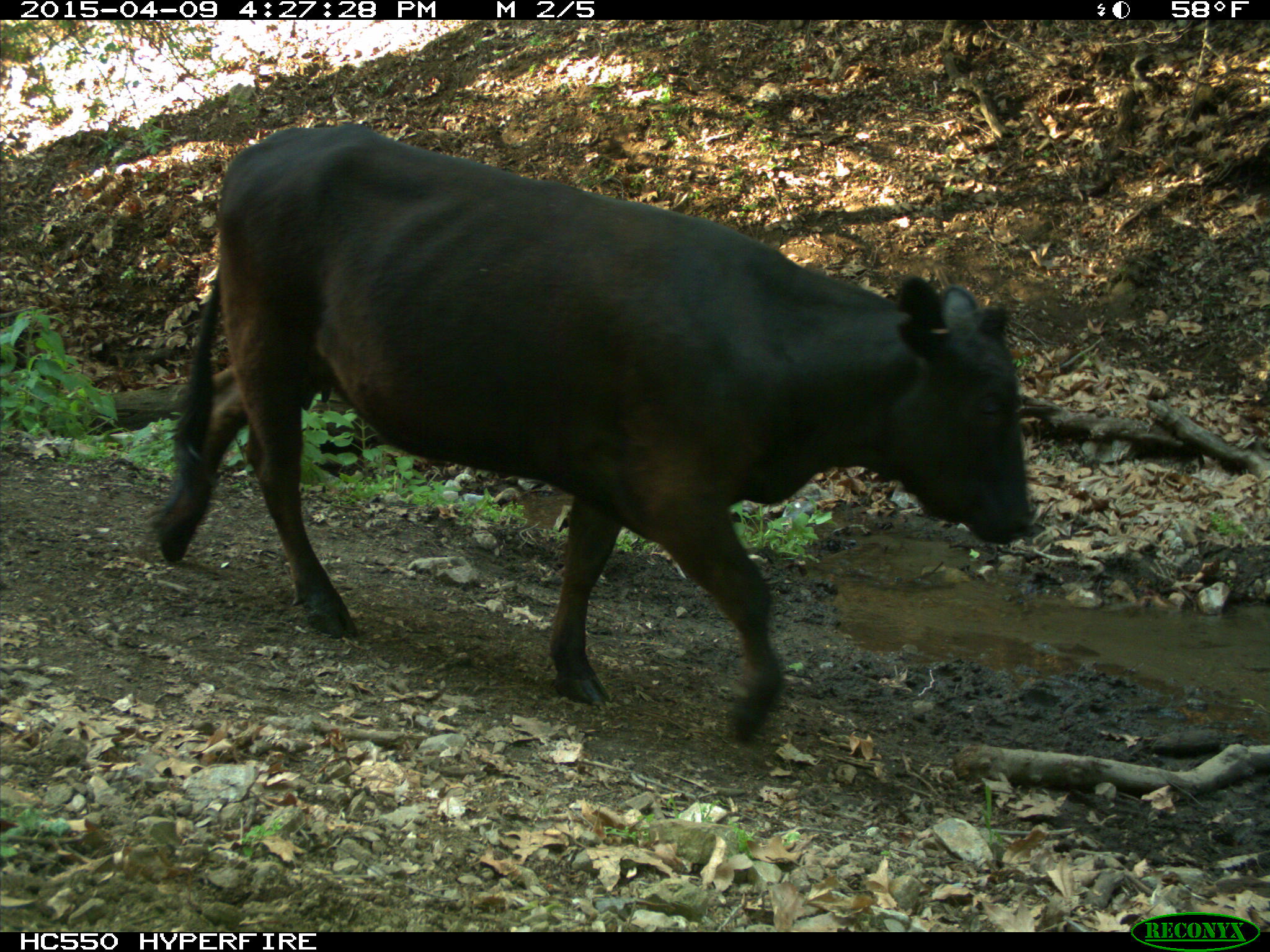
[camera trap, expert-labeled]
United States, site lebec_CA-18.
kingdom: Animalia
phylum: Chordata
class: Mammalia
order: Artiodactyla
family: Bovidae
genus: Bos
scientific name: Bos taurus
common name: domestic cow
Bos taurus (domestic cow).